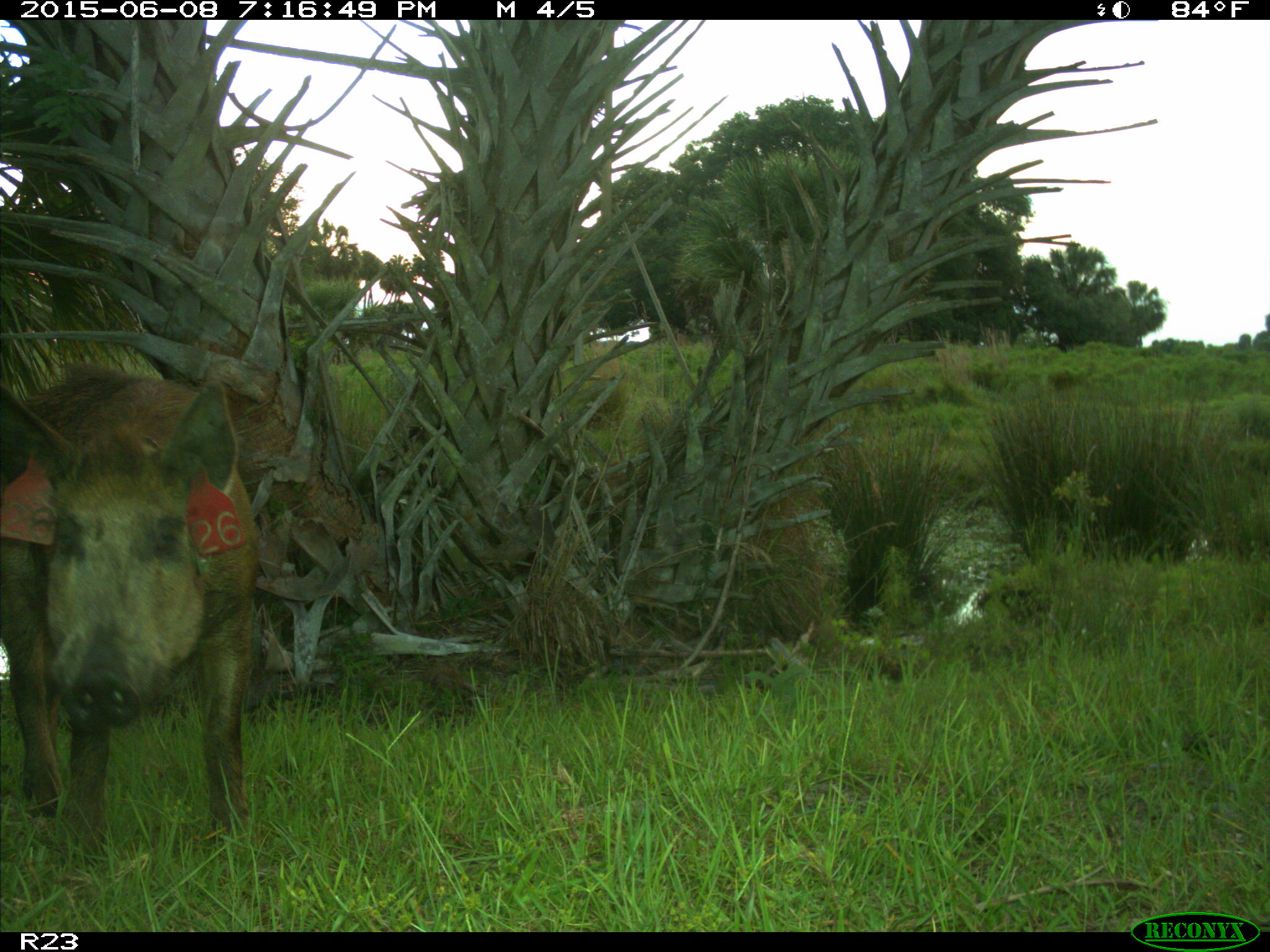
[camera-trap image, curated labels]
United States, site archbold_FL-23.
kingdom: Animalia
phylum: Chordata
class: Mammalia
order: Artiodactyla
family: Bovidae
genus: Bos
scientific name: Bos taurus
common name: domestic cow